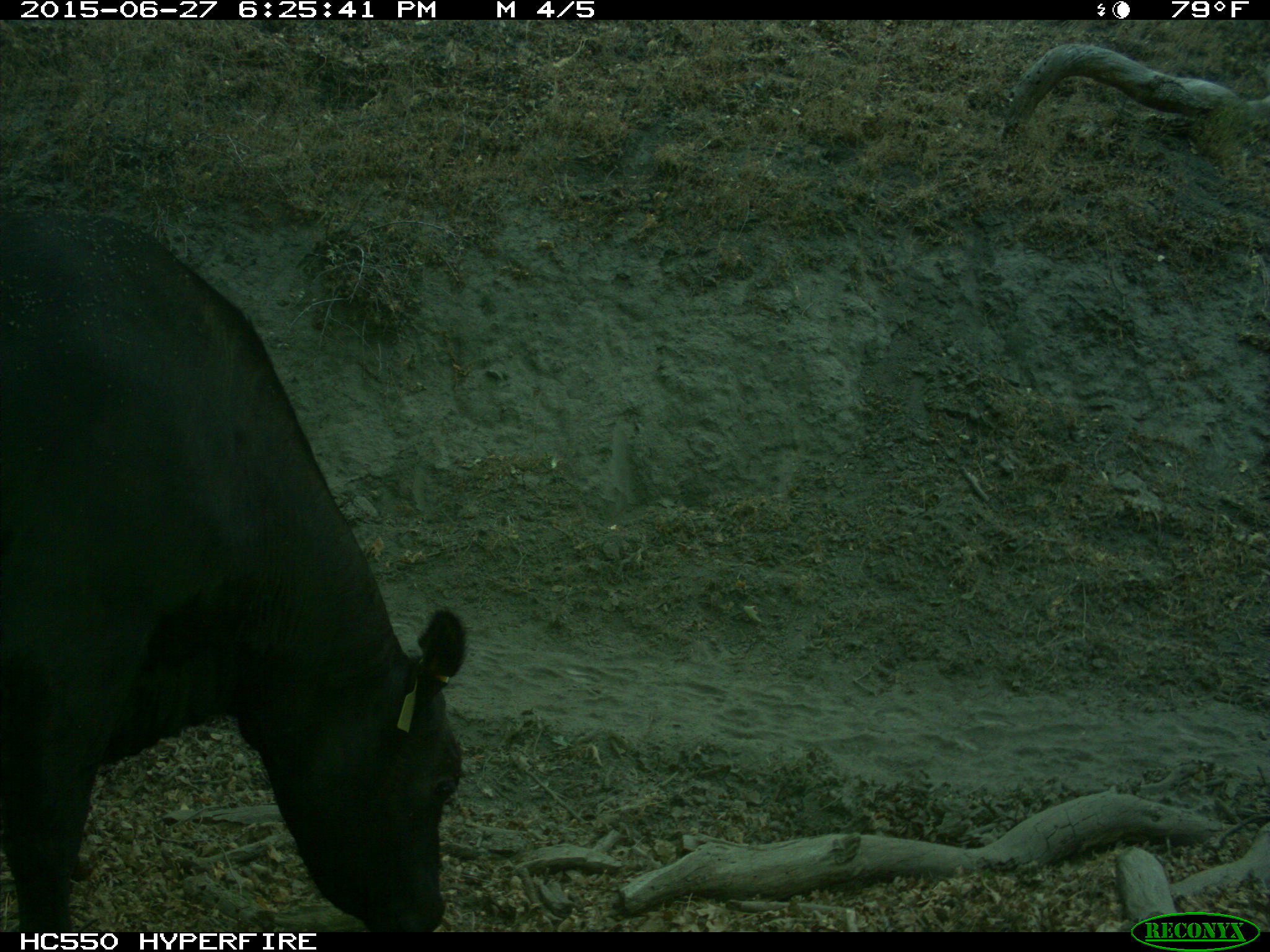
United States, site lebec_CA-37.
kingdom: Animalia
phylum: Chordata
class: Mammalia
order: Artiodactyla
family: Bovidae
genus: Bos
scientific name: Bos taurus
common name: domestic cow